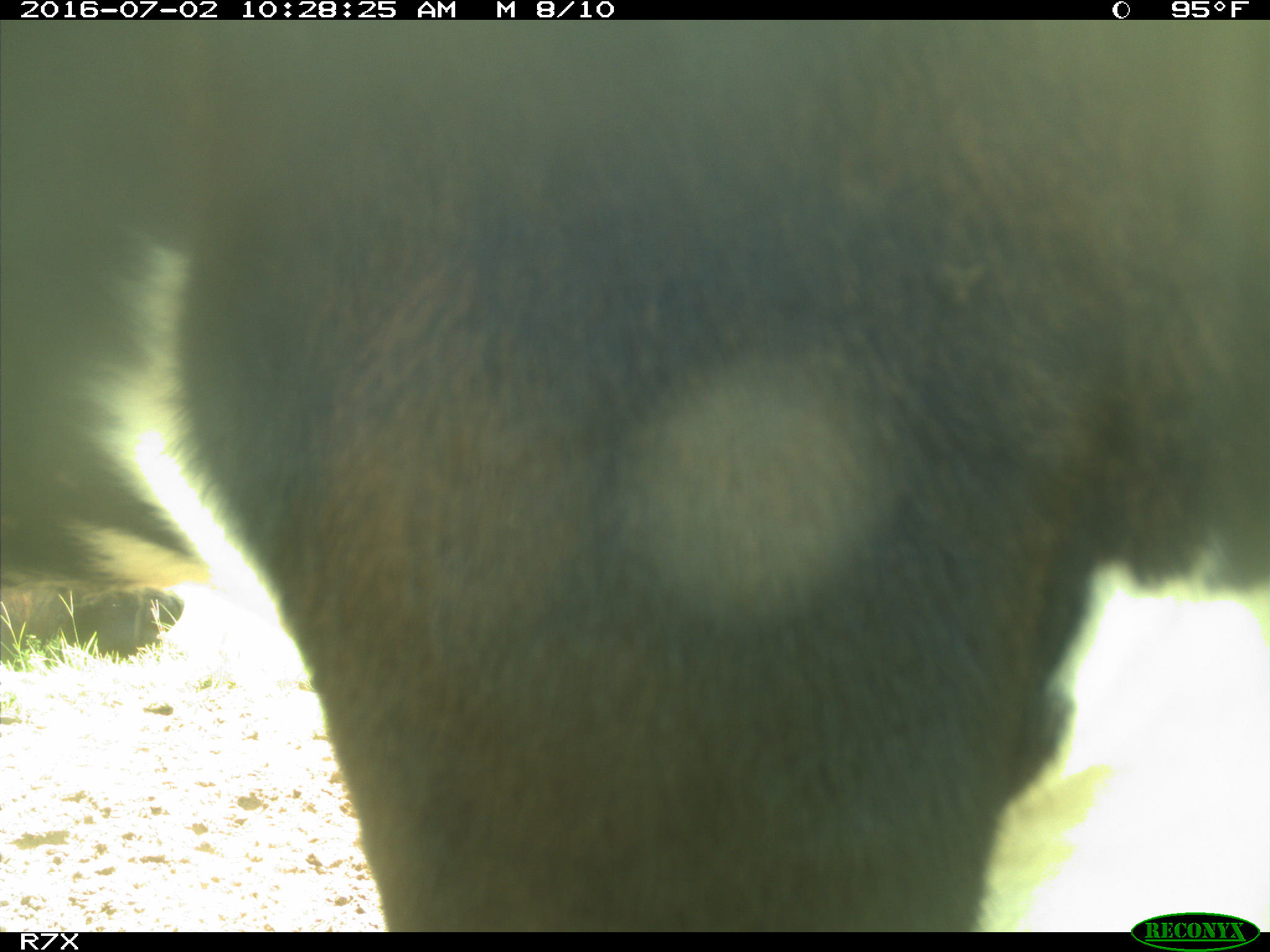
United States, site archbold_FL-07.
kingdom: Animalia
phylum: Chordata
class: Mammalia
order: Artiodactyla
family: Bovidae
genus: Bos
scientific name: Bos taurus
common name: domestic cow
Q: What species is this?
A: Bos taurus (domestic cow).